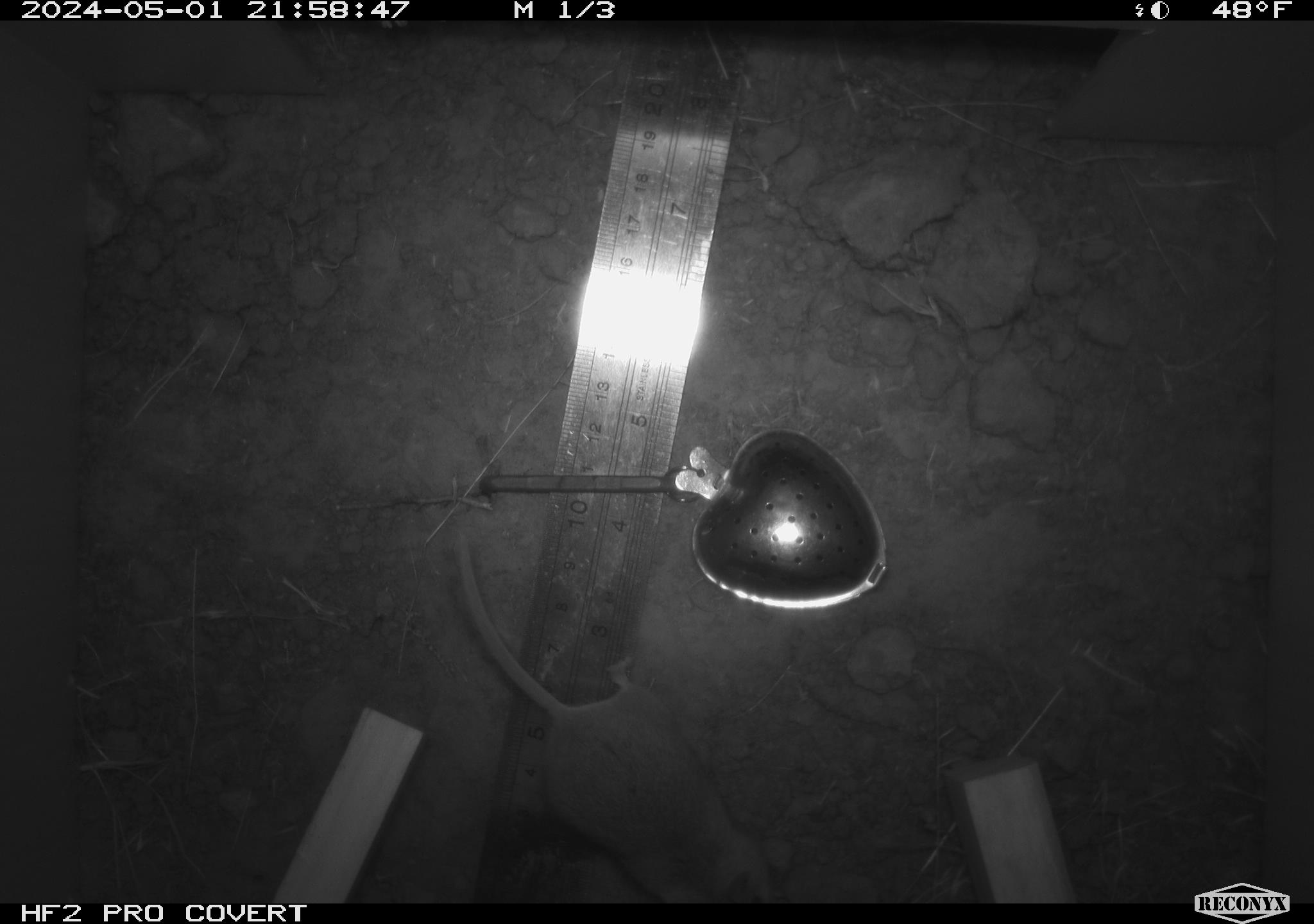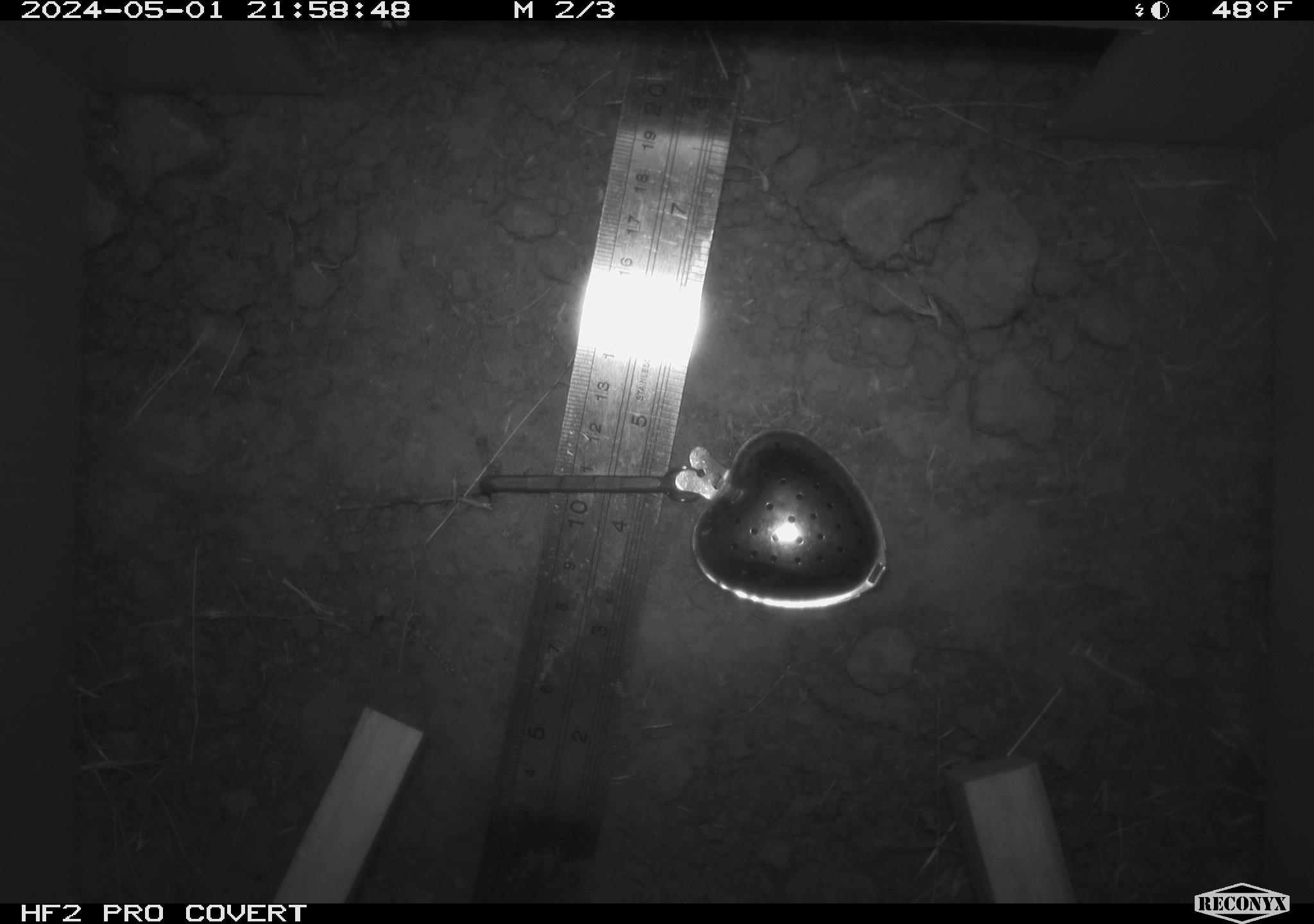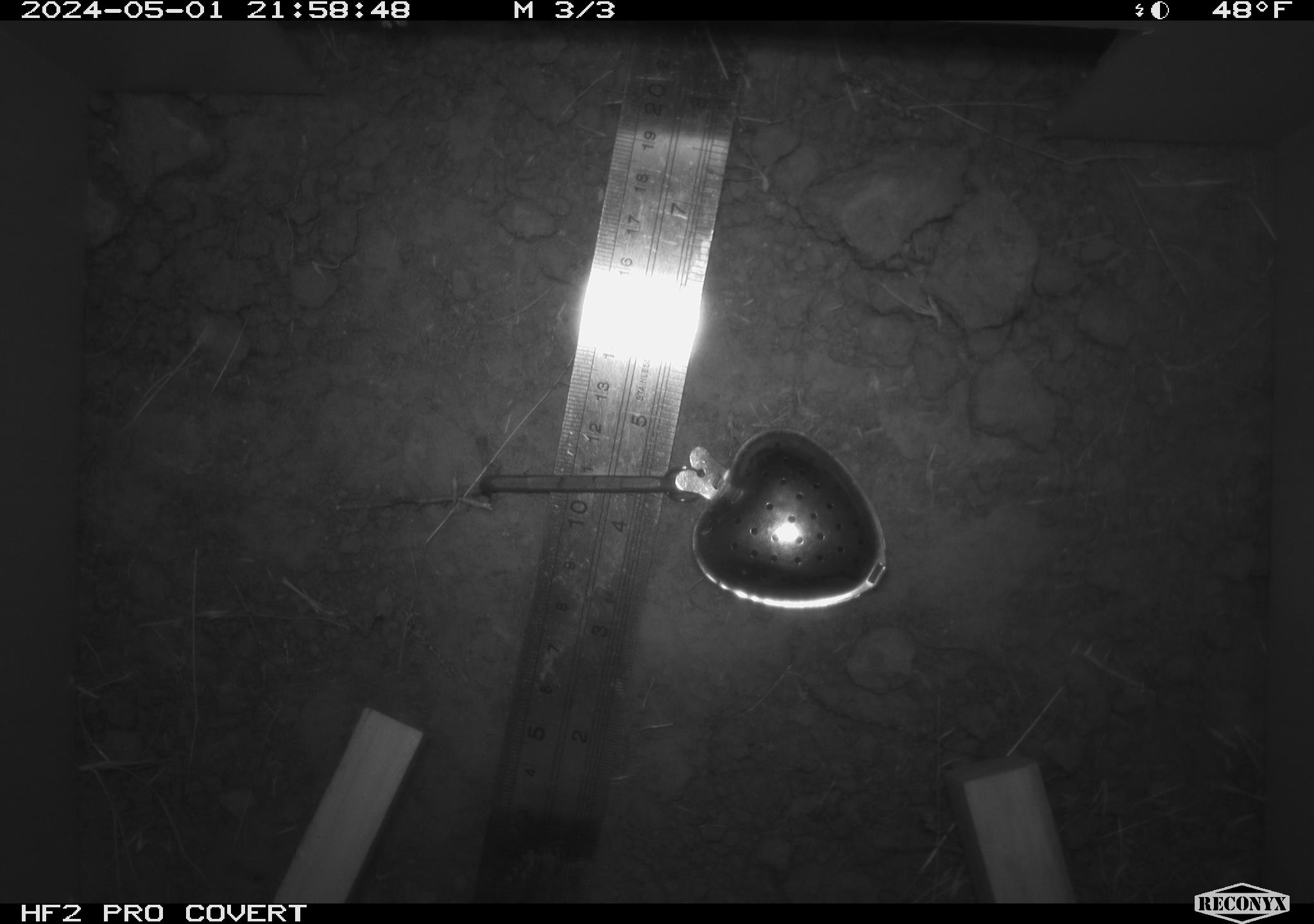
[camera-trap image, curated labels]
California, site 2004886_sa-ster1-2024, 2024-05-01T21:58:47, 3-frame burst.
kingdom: Animalia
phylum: Chordata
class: Mammalia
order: Rodentia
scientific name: Rodentia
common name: mouse species